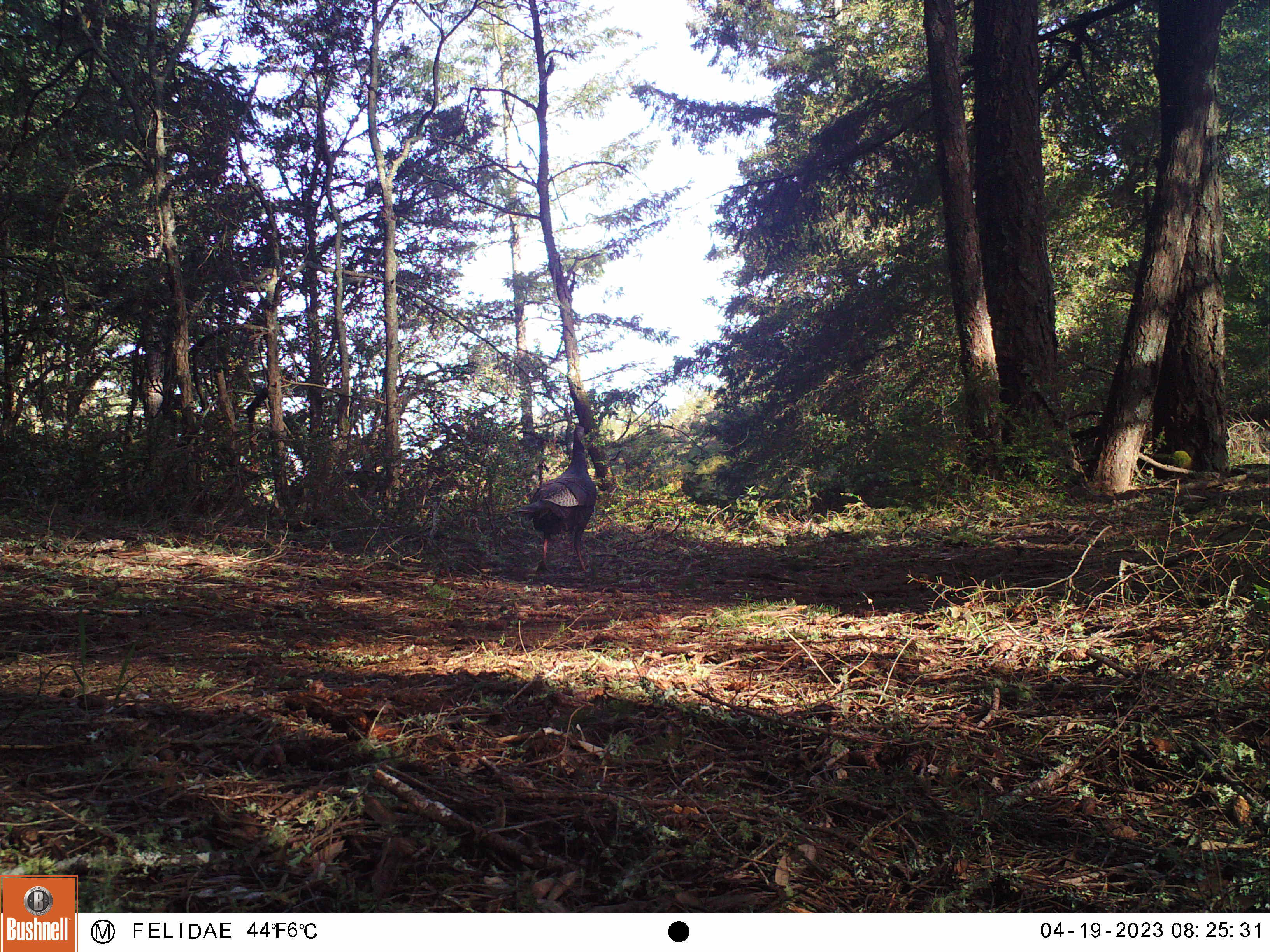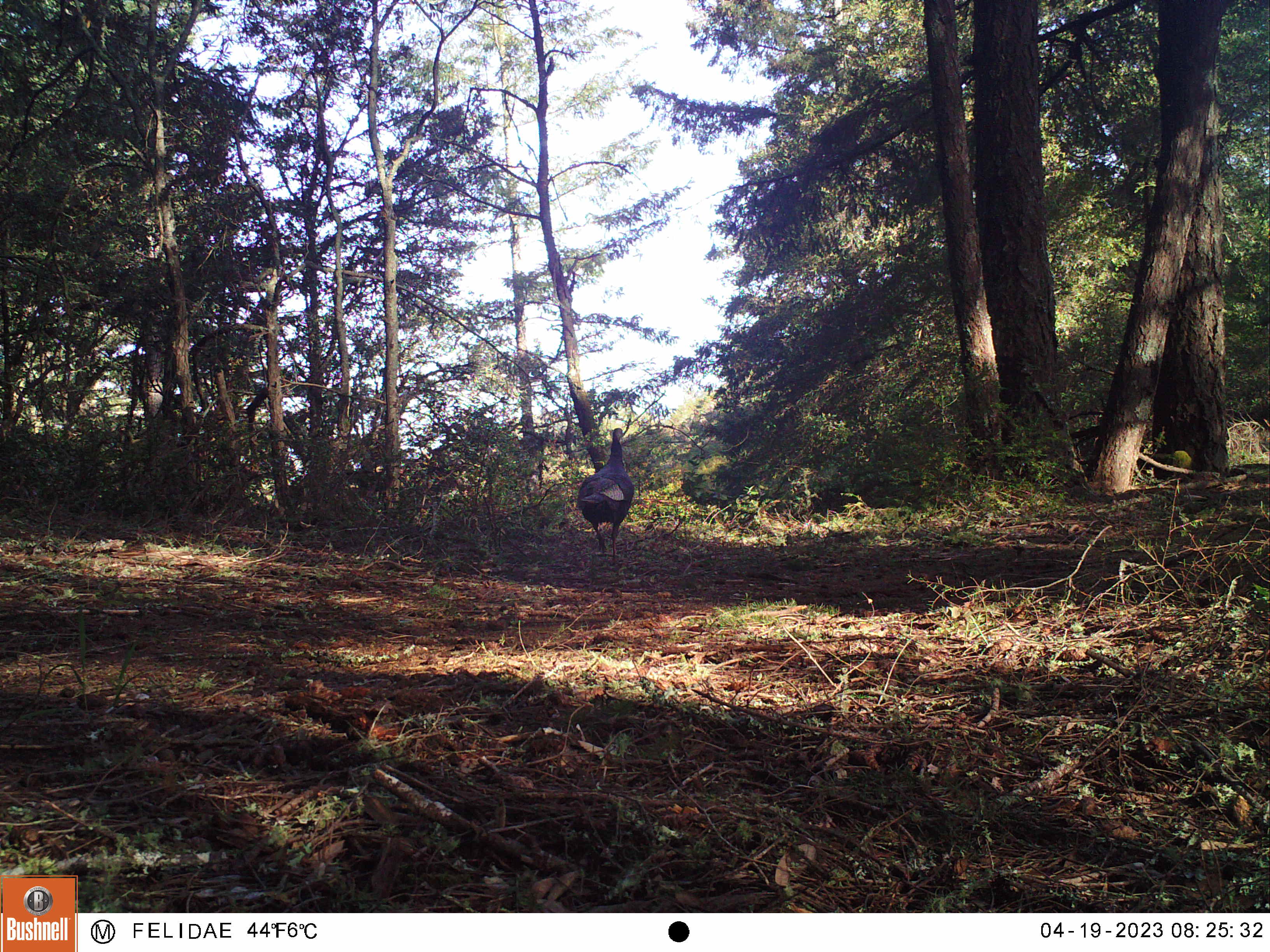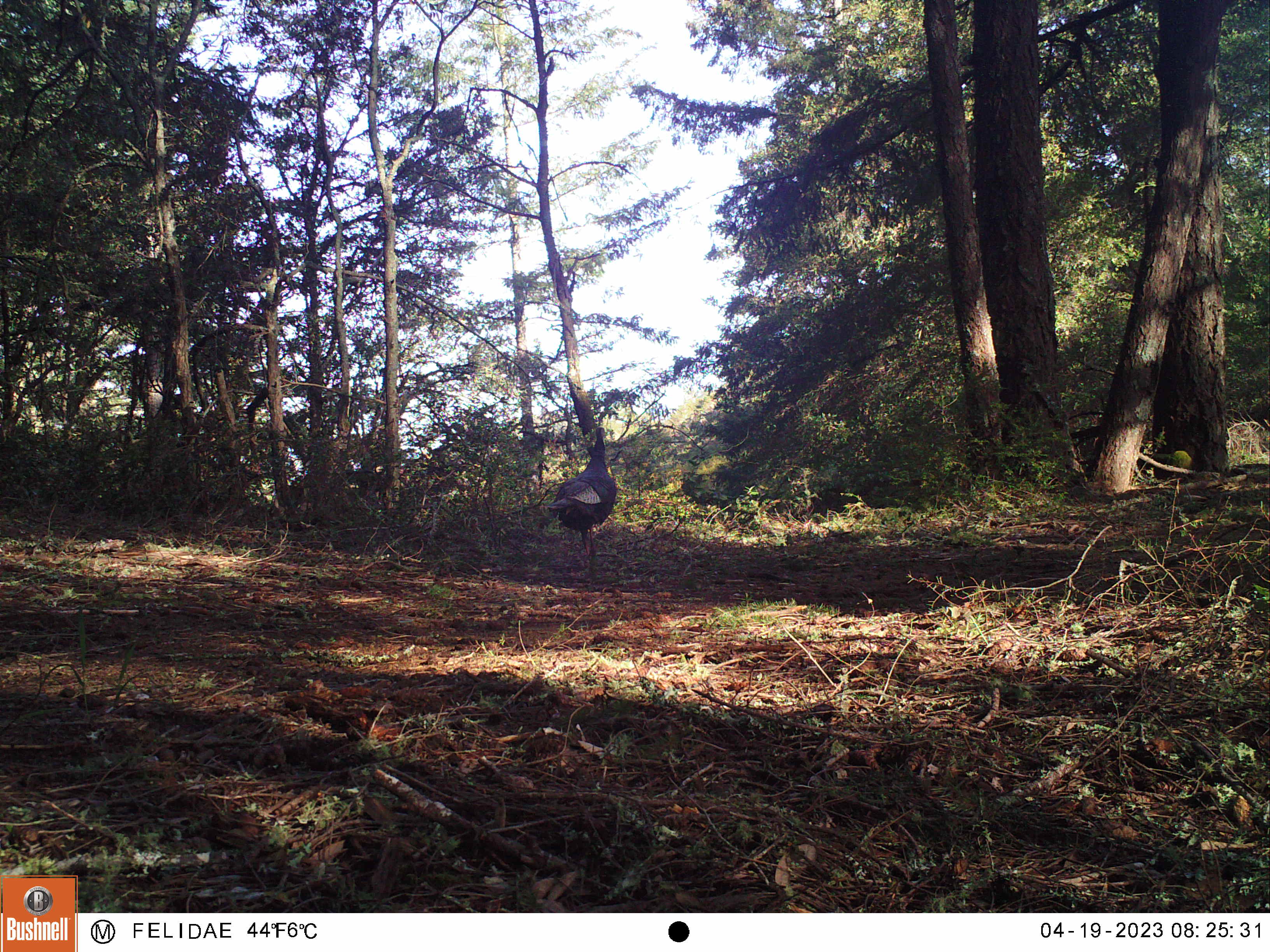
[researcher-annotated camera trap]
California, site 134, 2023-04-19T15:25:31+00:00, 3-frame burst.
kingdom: Animalia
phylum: Chordata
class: Aves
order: Galliformes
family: Phasianidae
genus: Meleagris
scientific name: Meleagris gallopavo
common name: turkey